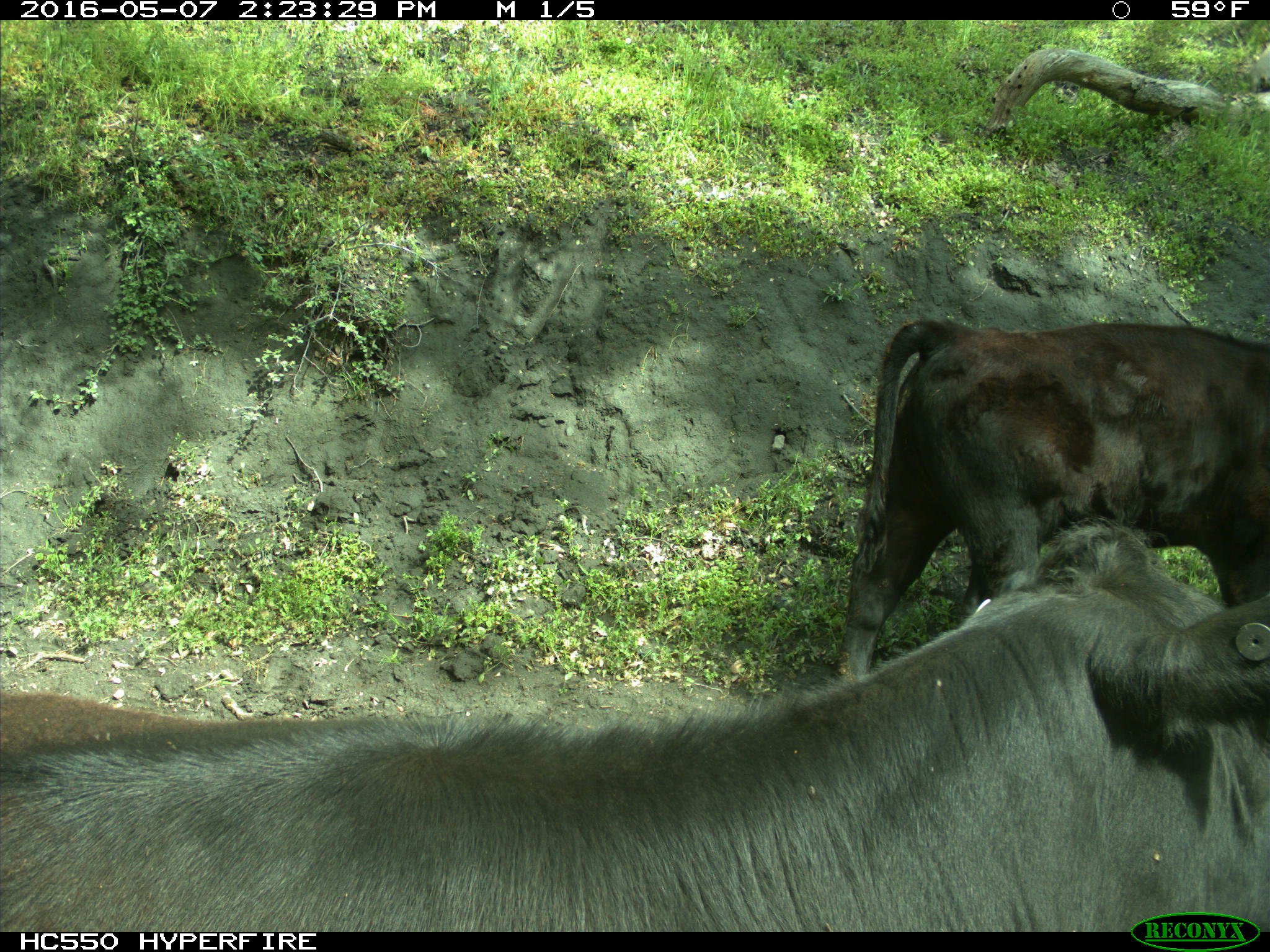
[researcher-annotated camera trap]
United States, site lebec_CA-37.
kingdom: Animalia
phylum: Chordata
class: Mammalia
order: Artiodactyla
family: Bovidae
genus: Bos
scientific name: Bos taurus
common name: domestic cow